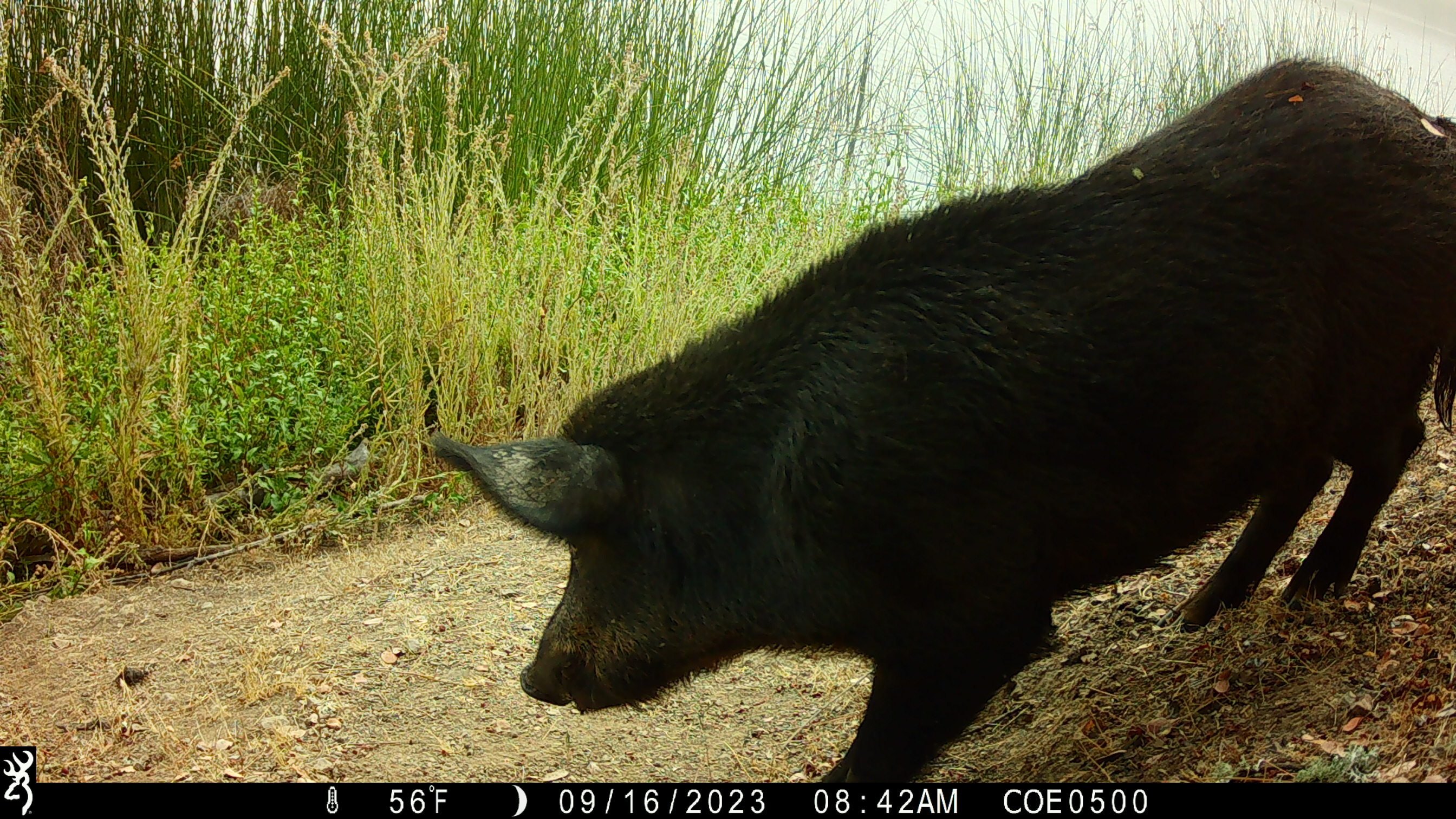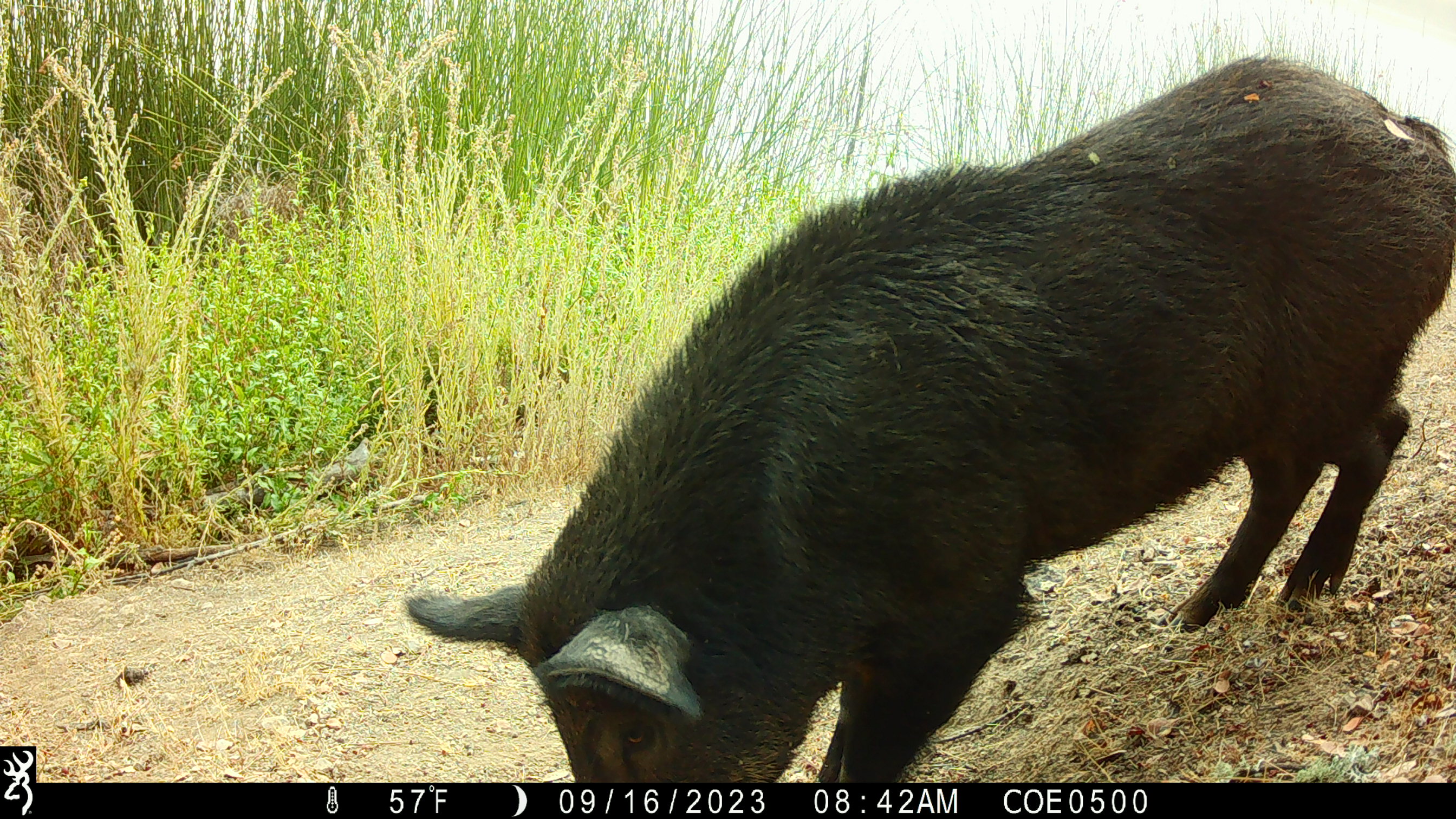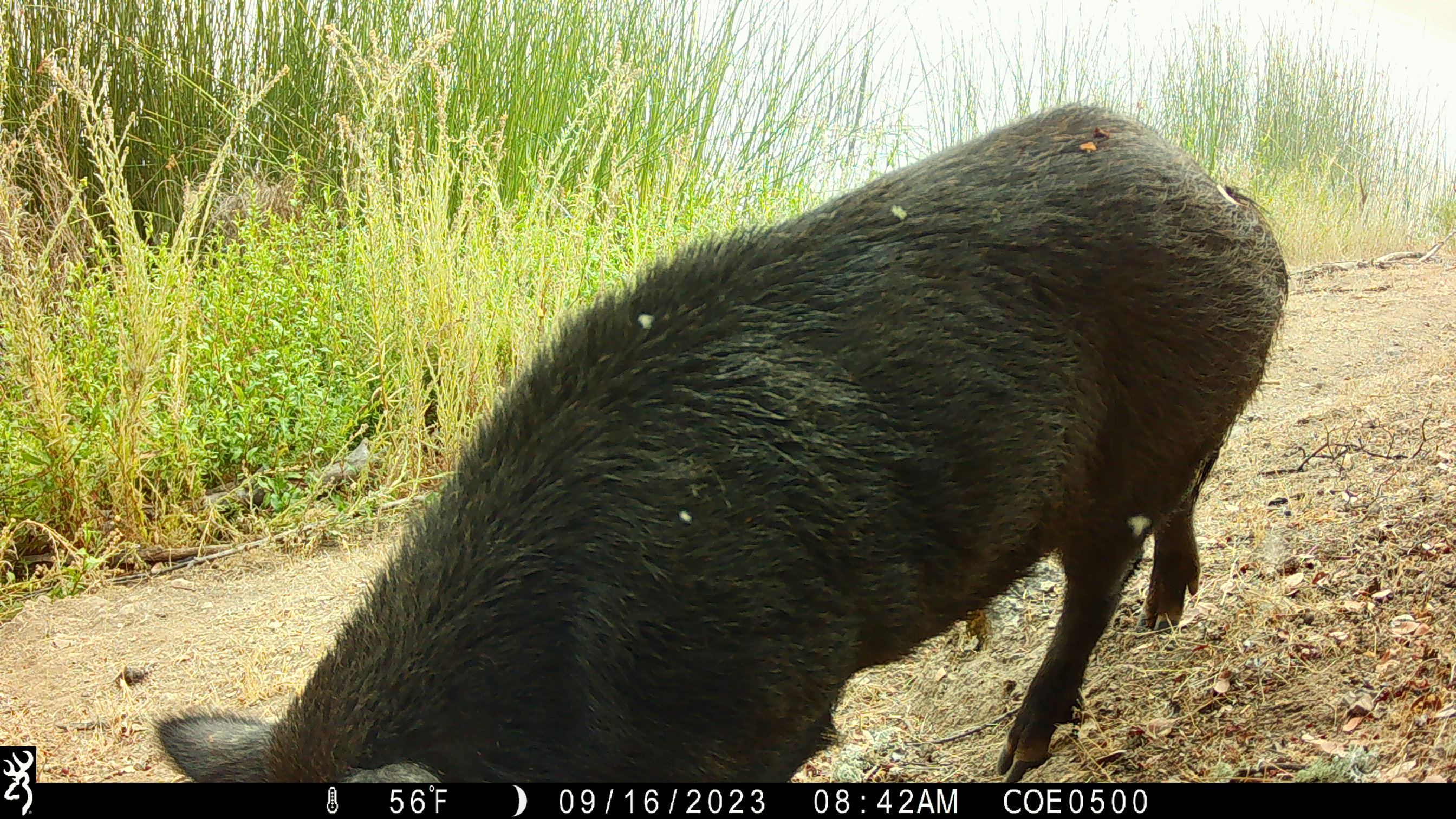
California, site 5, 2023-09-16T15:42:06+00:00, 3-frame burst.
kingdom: Animalia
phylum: Chordata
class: Mammalia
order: Artiodactyla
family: Suidae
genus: Sus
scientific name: Sus scrofa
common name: wild boar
Wild boar (Sus scrofa).